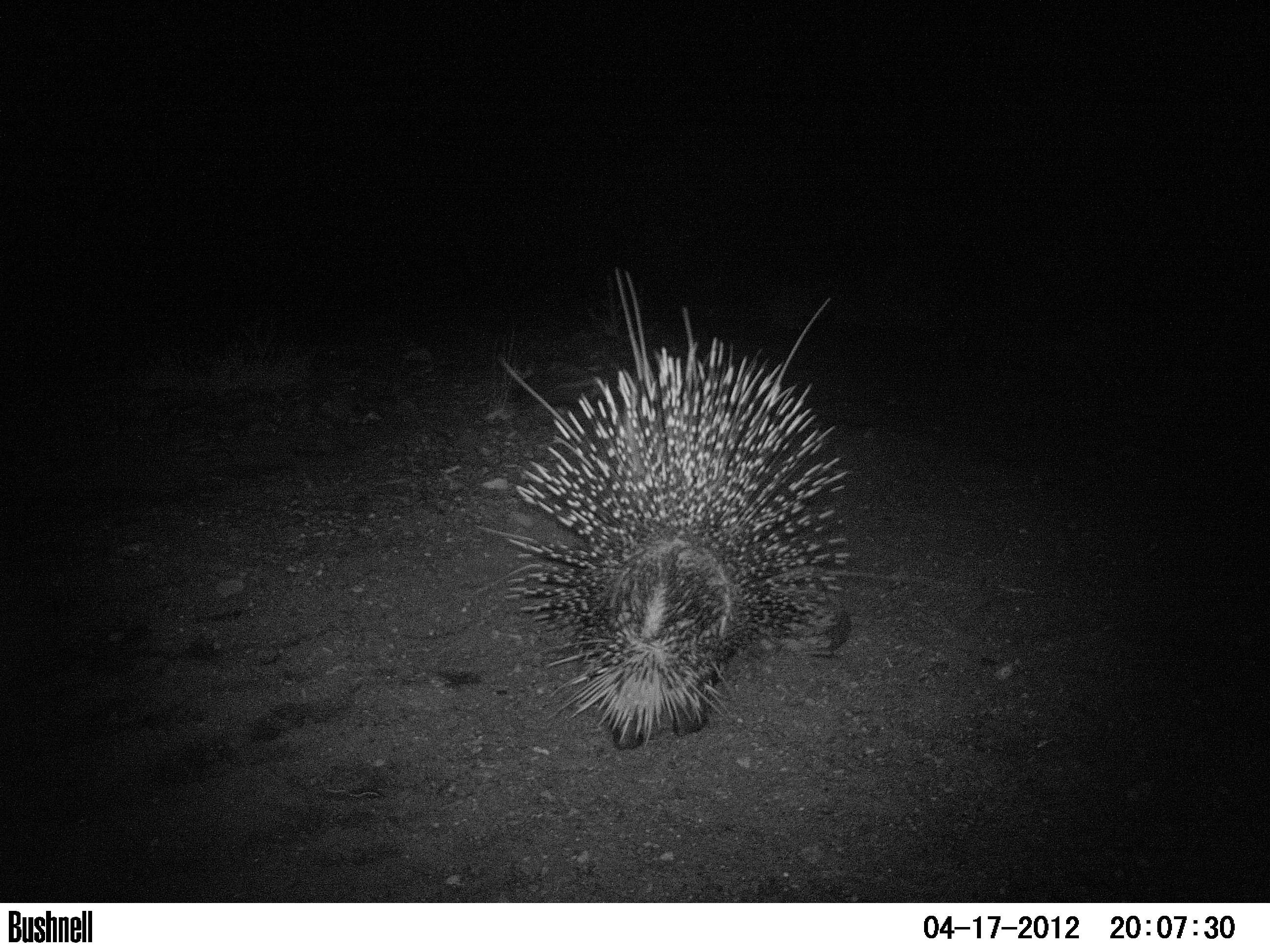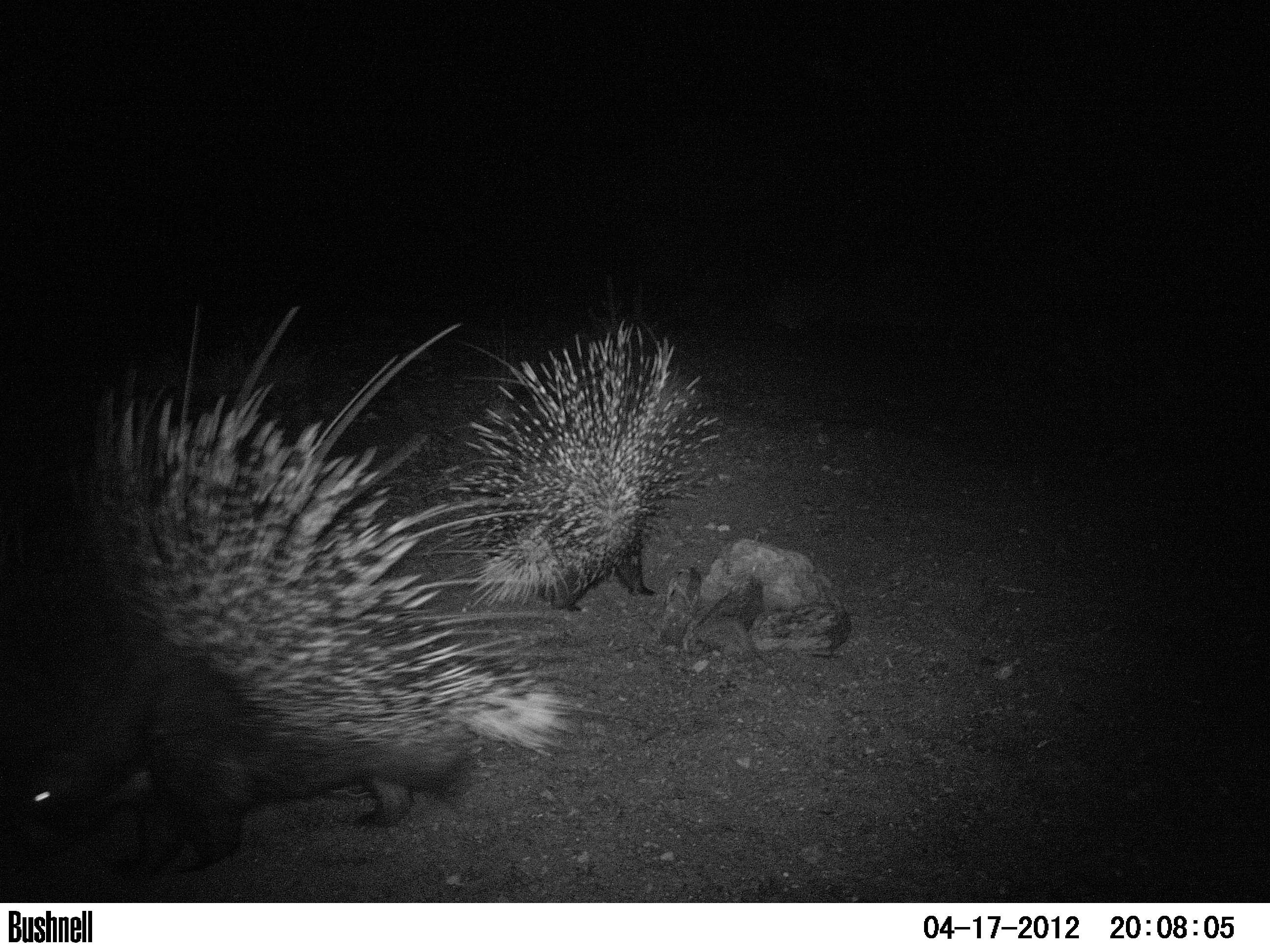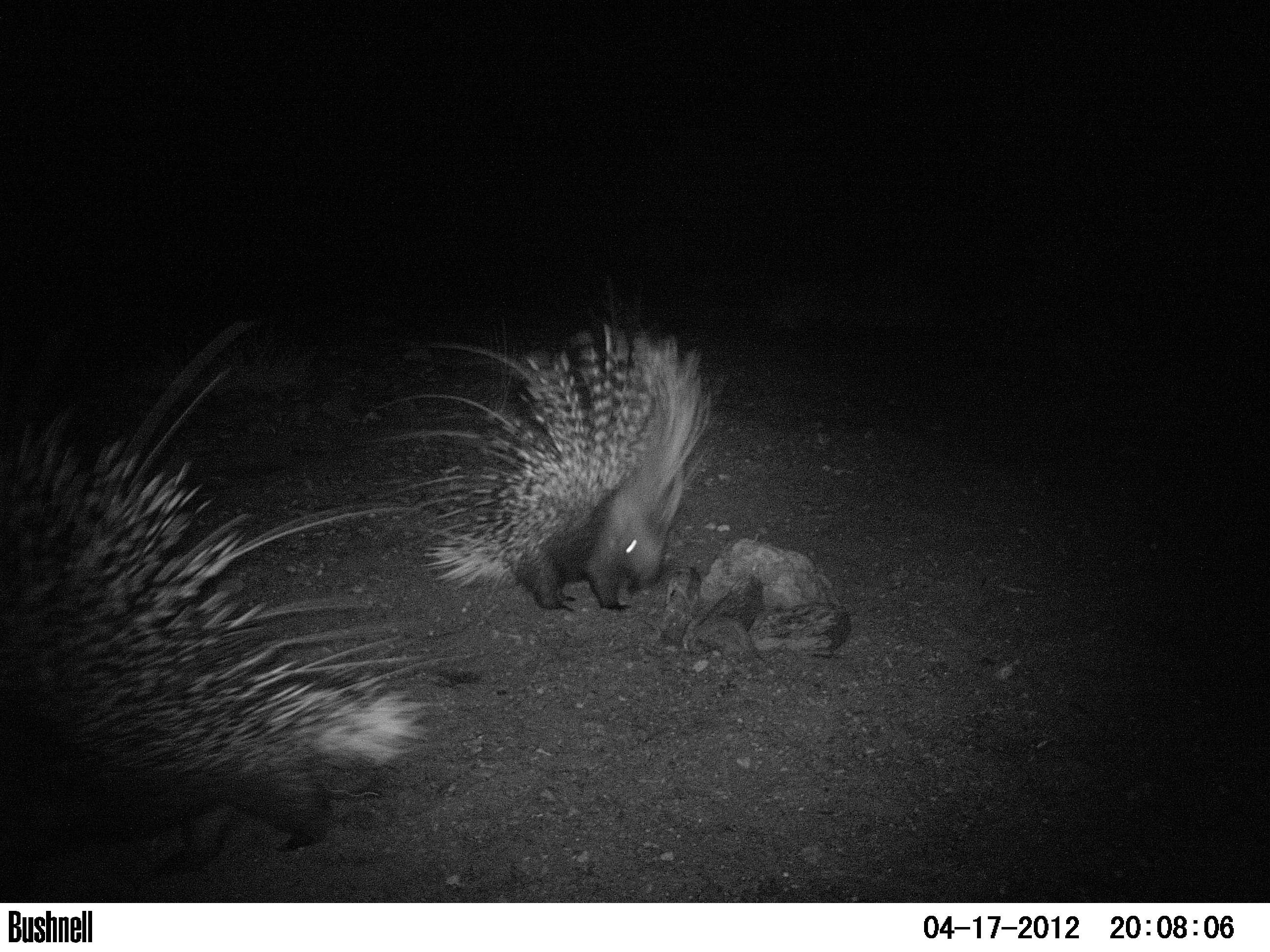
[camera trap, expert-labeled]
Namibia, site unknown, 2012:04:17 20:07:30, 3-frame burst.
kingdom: Animalia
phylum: Chordata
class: Mammalia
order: Rodentia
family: Hystricidae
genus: Hystrix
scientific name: Hystrix africaeaustralis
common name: cape porcupine